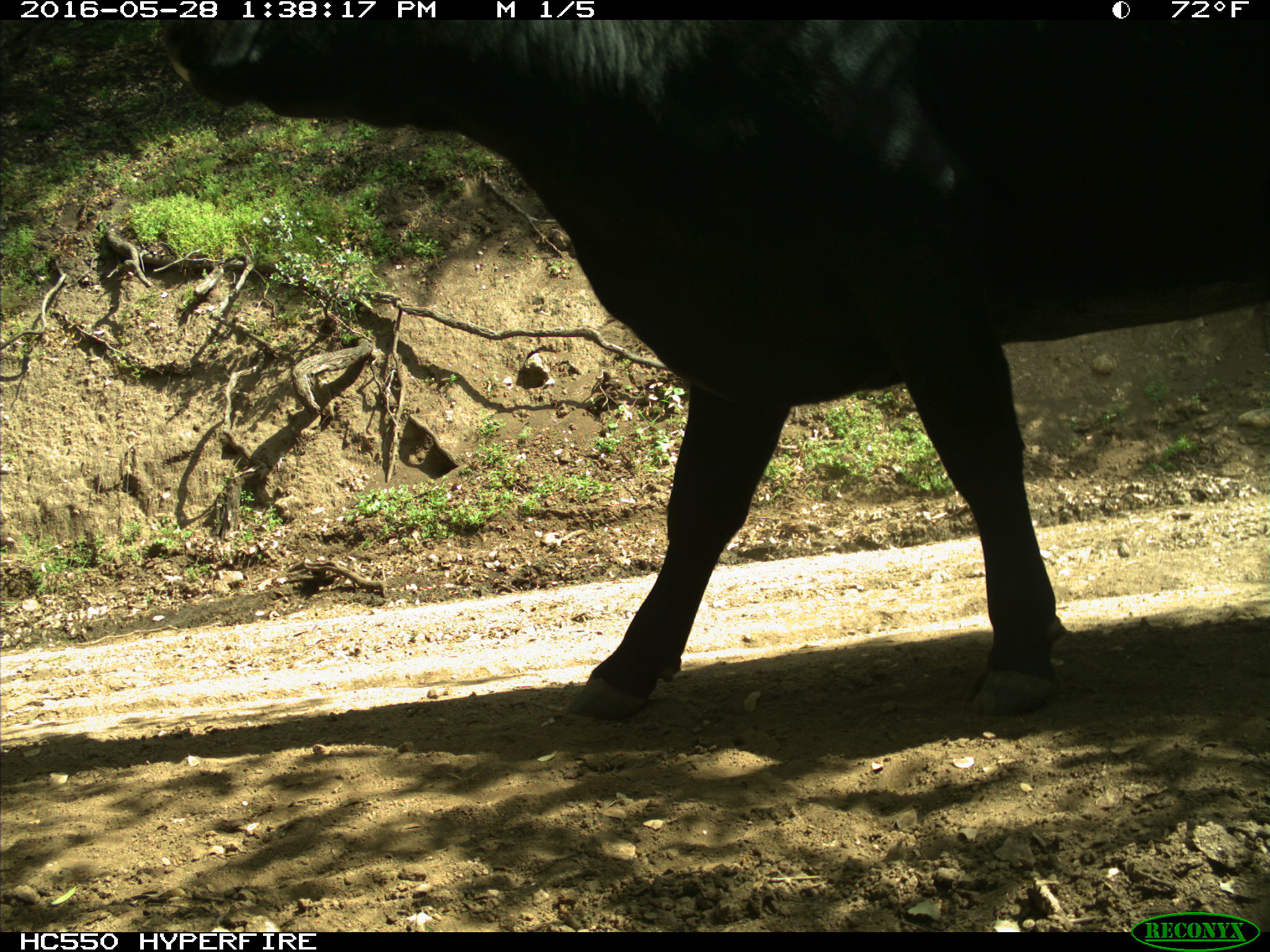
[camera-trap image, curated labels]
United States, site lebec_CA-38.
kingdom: Animalia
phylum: Chordata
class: Mammalia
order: Artiodactyla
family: Bovidae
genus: Bos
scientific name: Bos taurus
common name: domestic cow